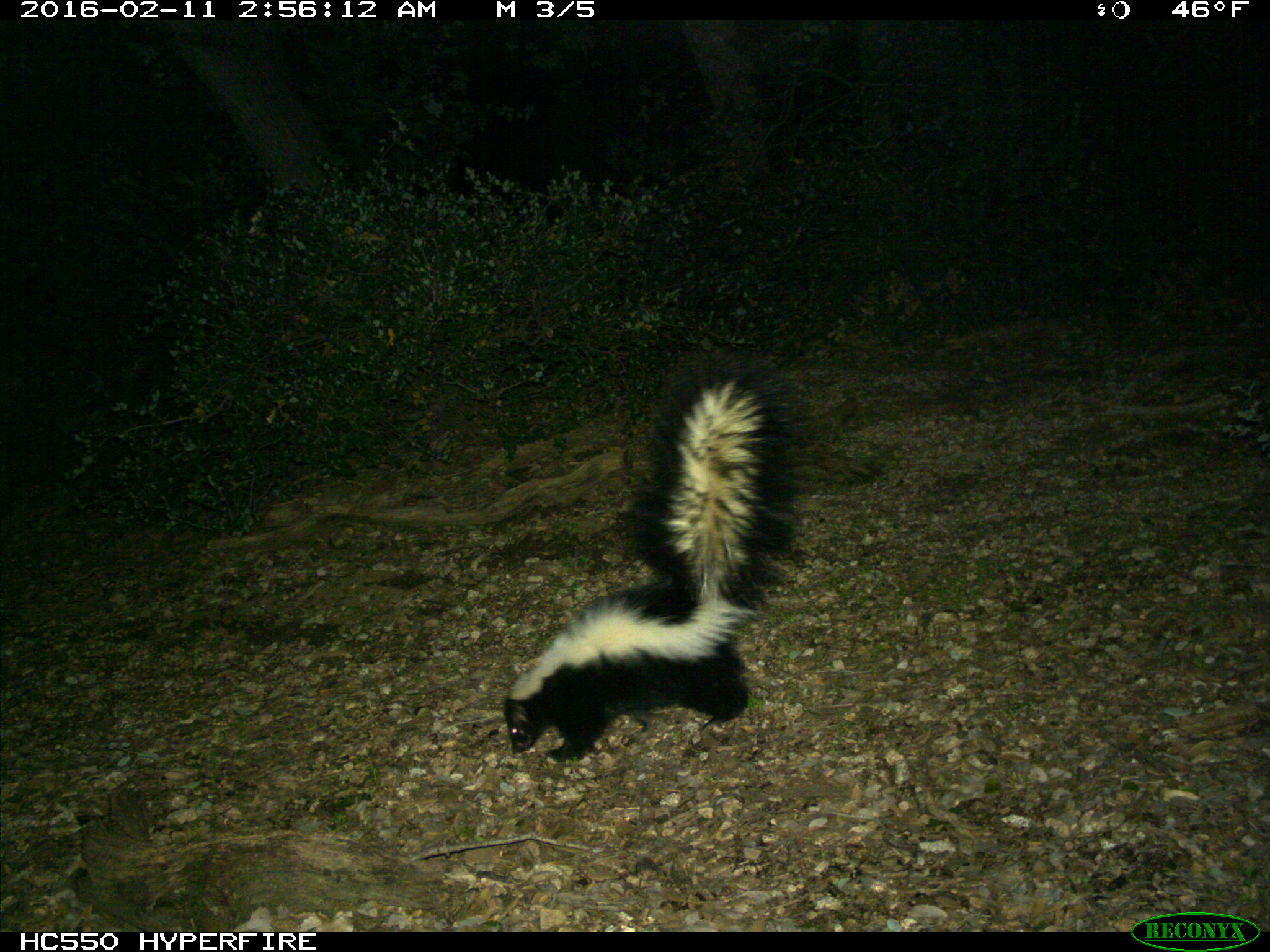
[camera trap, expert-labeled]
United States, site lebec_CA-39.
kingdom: Animalia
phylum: Chordata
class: Mammalia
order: Carnivora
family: Mephitidae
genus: Mephitis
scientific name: Mephitis mephitis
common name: striped skunk